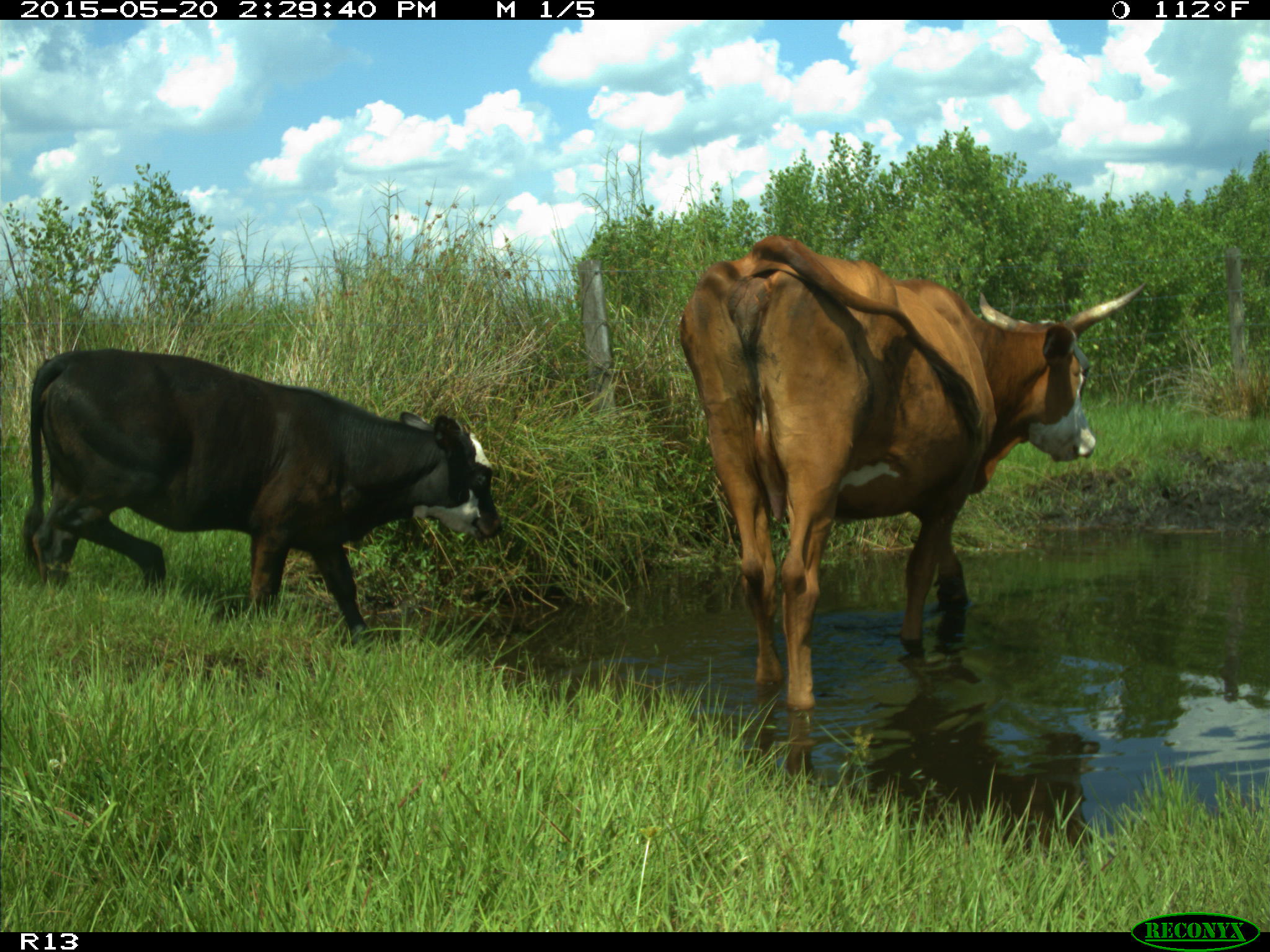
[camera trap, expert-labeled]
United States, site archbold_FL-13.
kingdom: Animalia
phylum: Chordata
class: Mammalia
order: Artiodactyla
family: Bovidae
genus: Bos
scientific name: Bos taurus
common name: domestic cow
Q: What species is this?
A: Bos taurus (domestic cow).